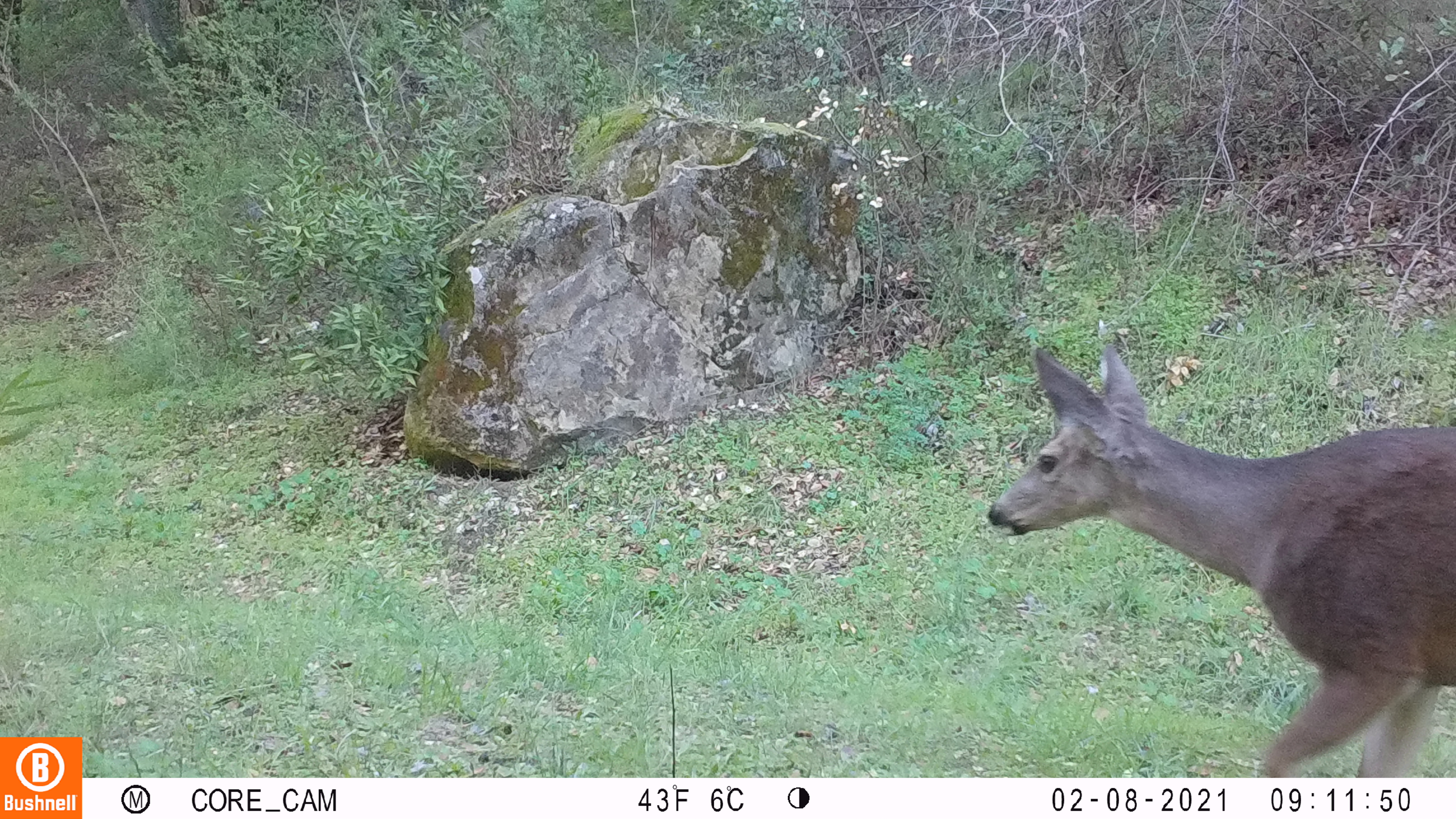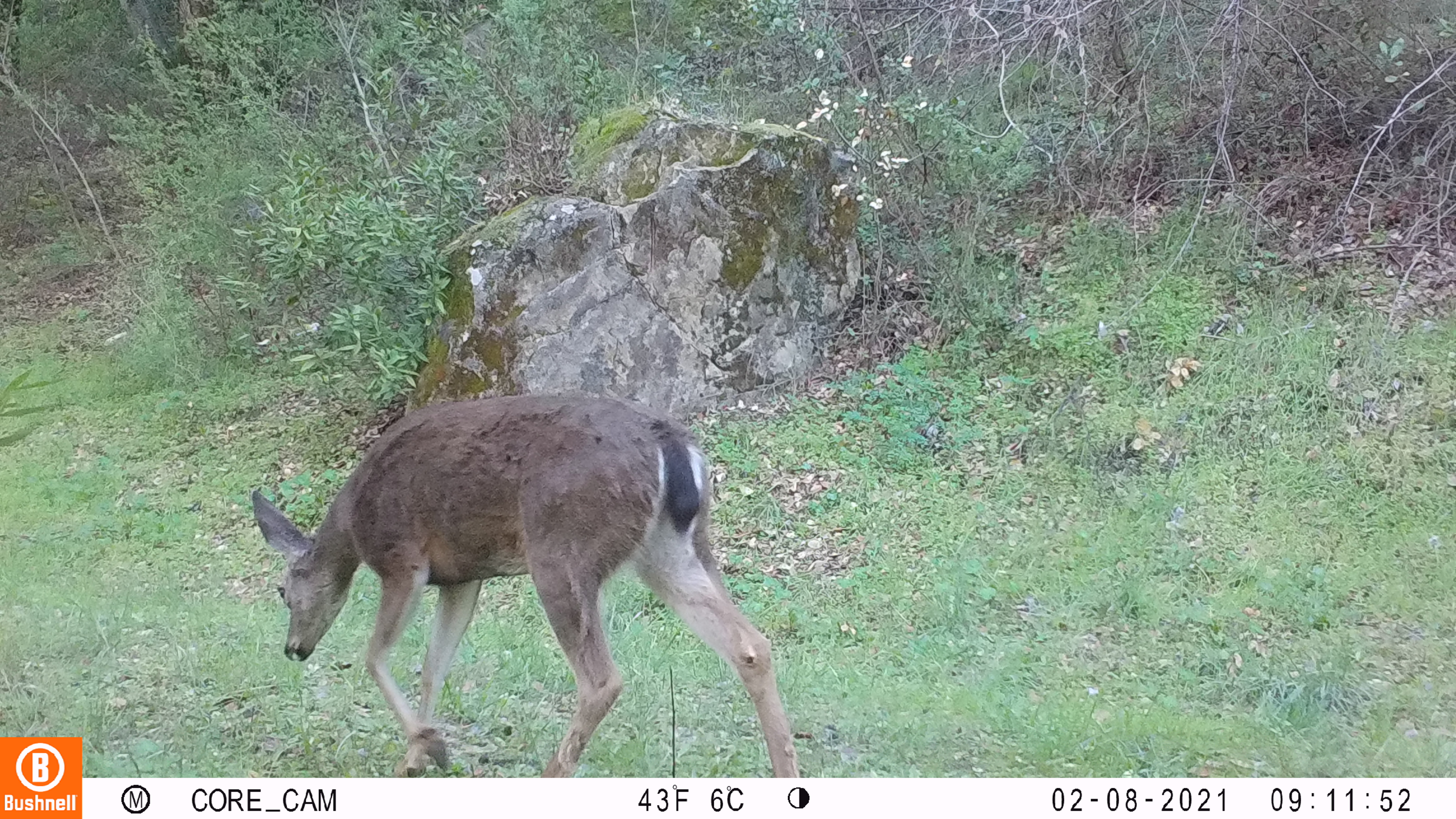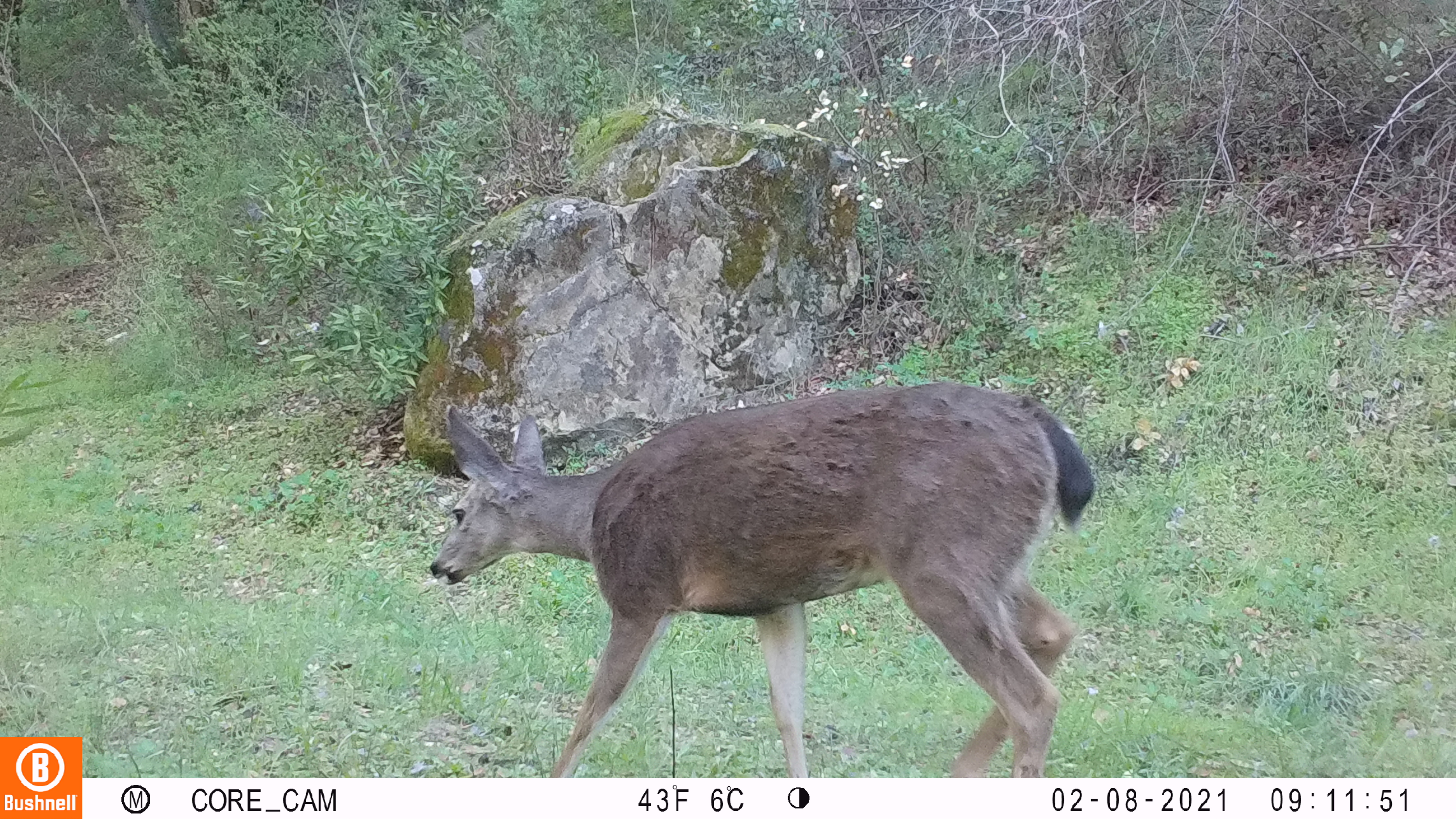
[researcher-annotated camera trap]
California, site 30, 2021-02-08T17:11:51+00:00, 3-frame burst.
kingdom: Animalia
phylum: Chordata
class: Mammalia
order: Artiodactyla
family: Cervidae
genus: Odocoileus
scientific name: Odocoileus hemionus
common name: mule deer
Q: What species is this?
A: Mule deer (Odocoileus hemionus).